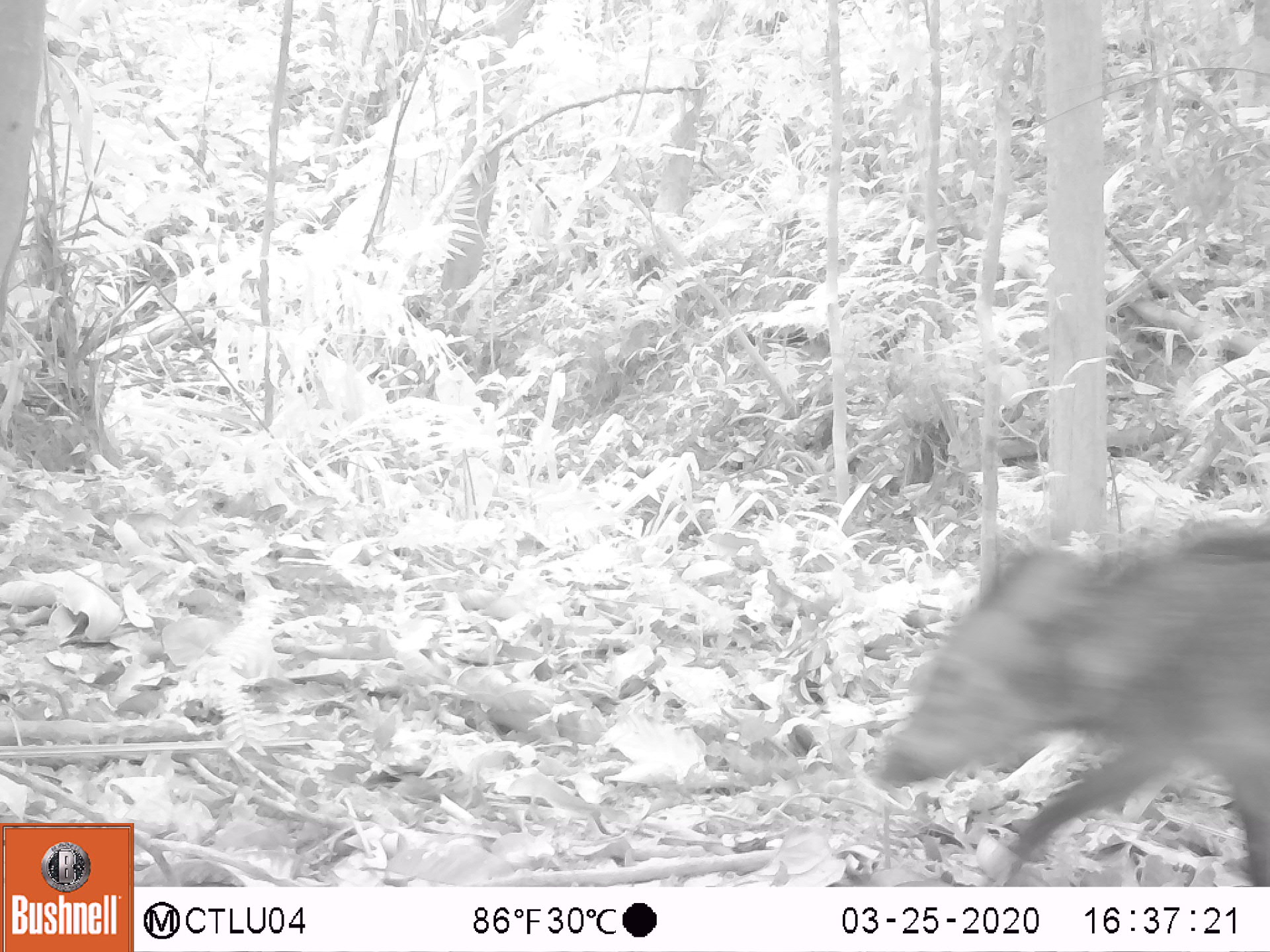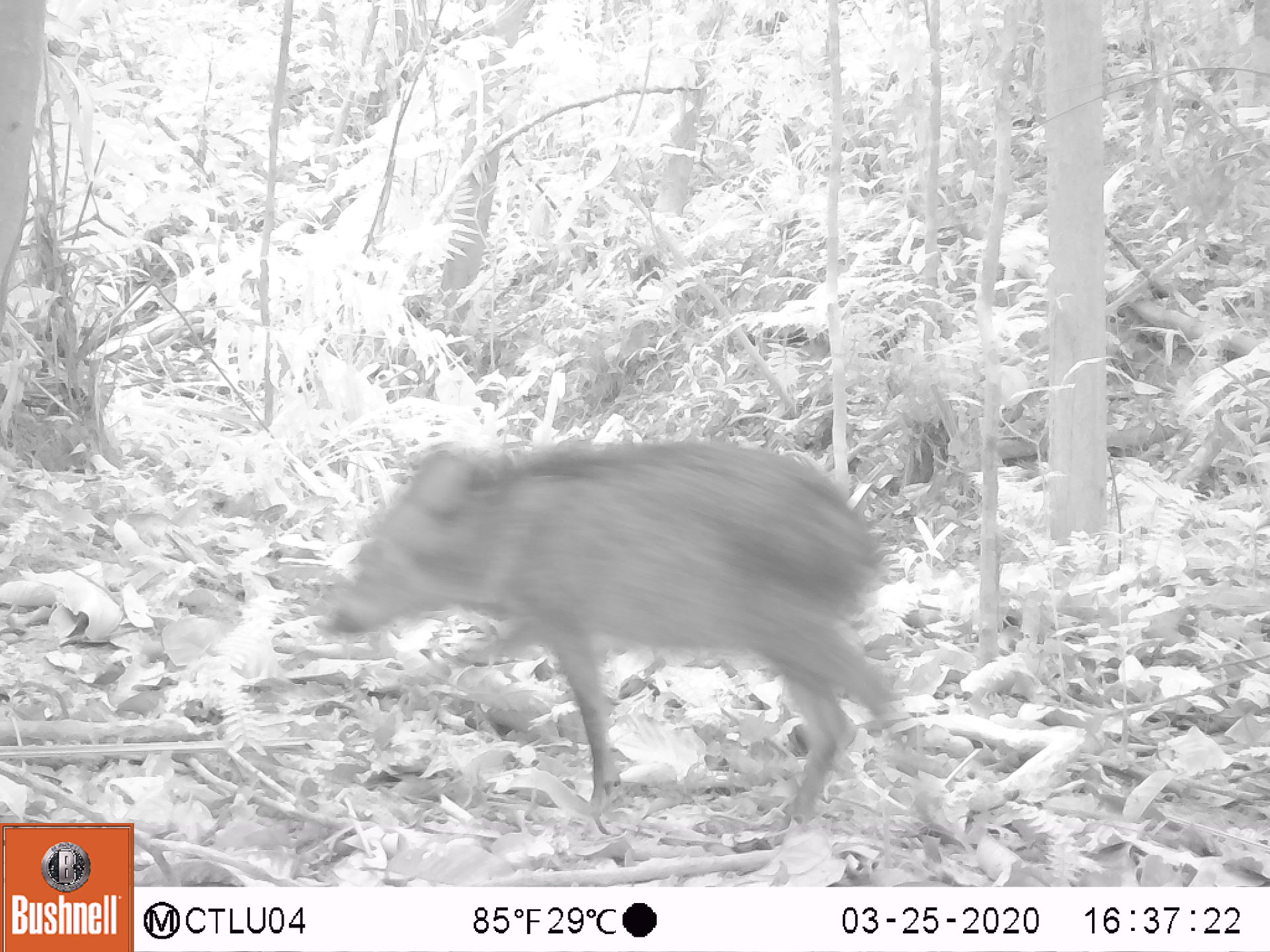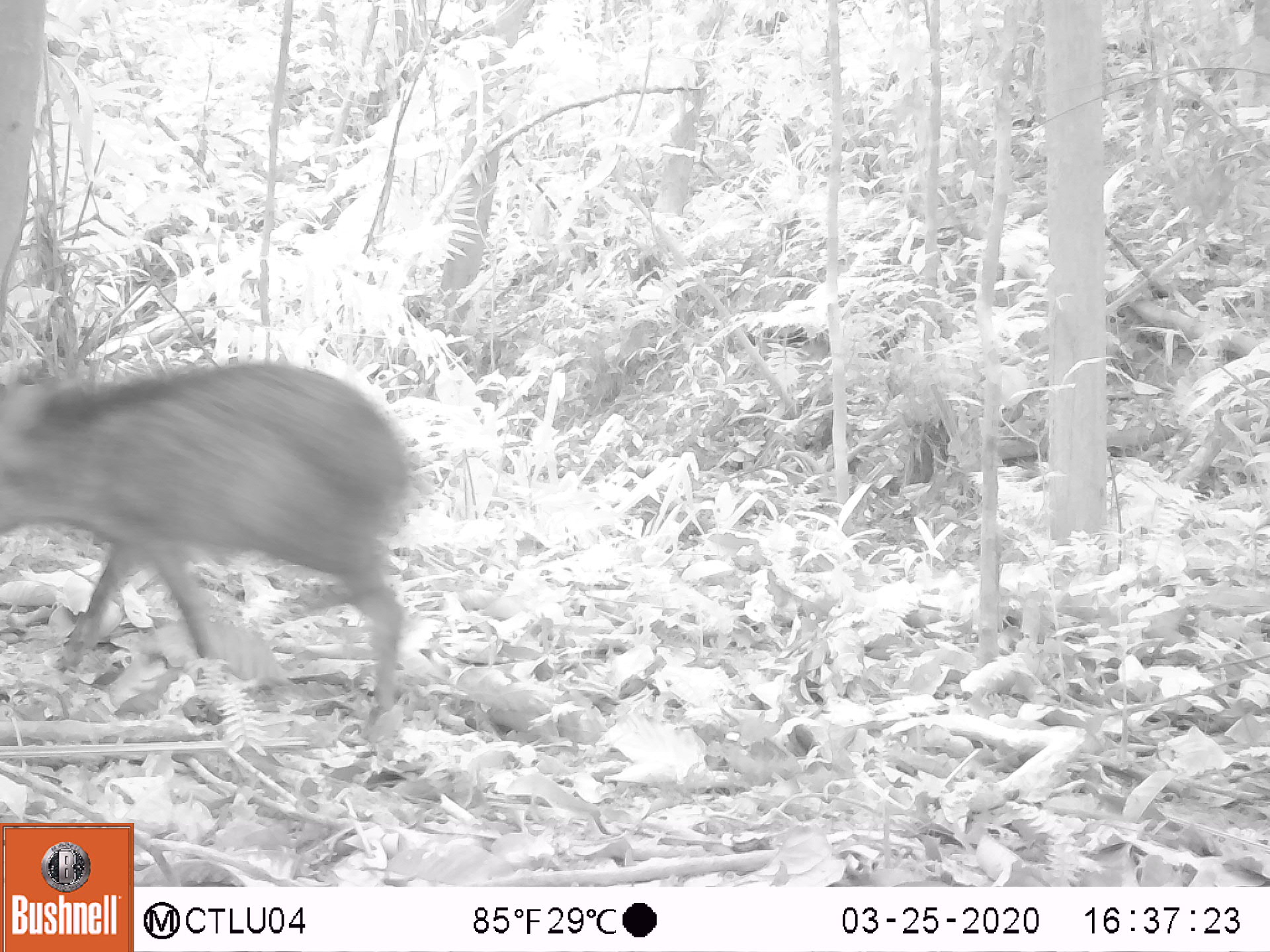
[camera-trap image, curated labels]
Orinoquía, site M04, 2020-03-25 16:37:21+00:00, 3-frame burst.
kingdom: Animalia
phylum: Chordata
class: Mammalia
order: Artiodactyla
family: Tayassuidae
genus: Pecari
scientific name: Pecari tajacu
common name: collared peccary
Collared peccary (Pecari tajacu).